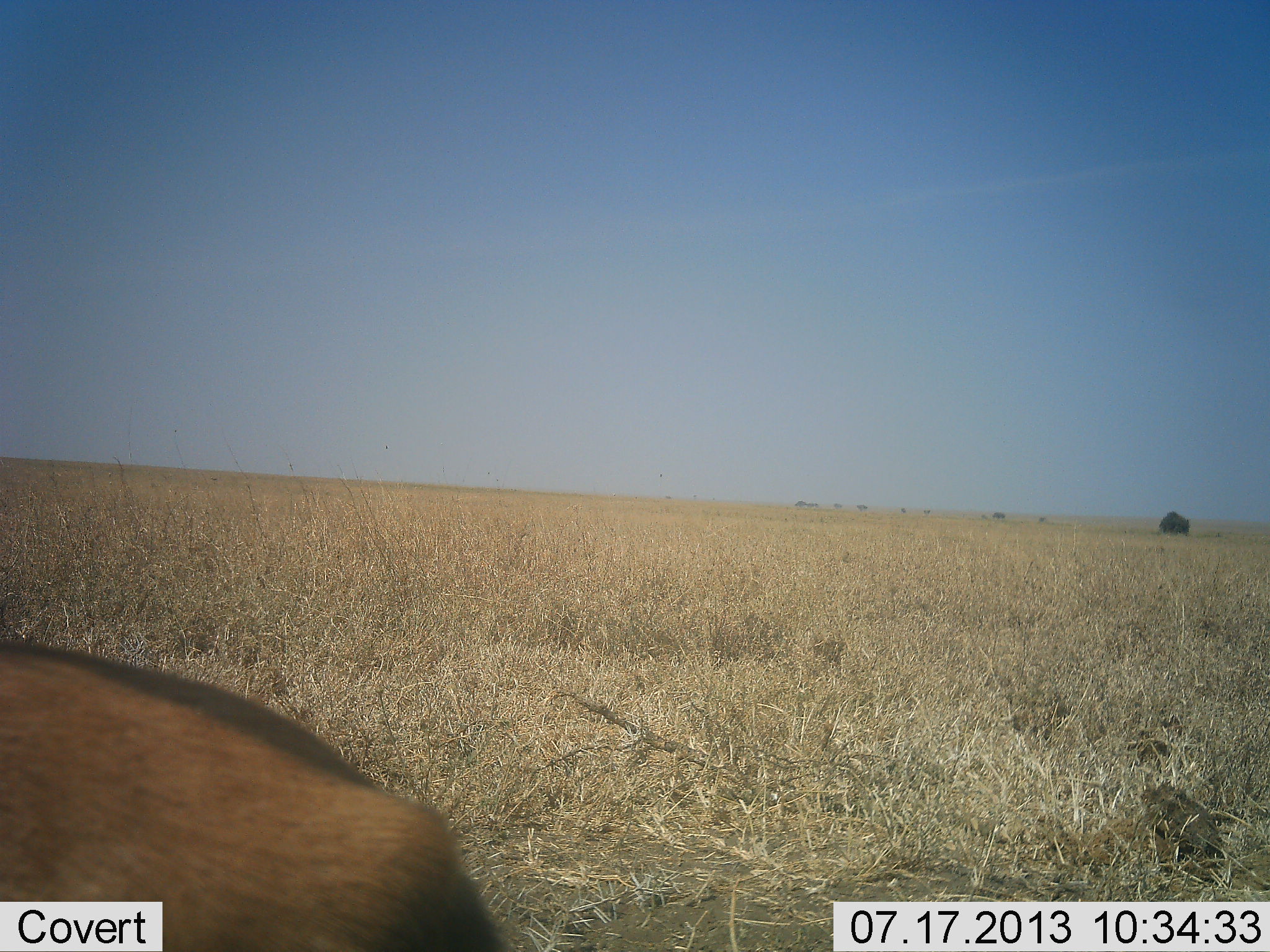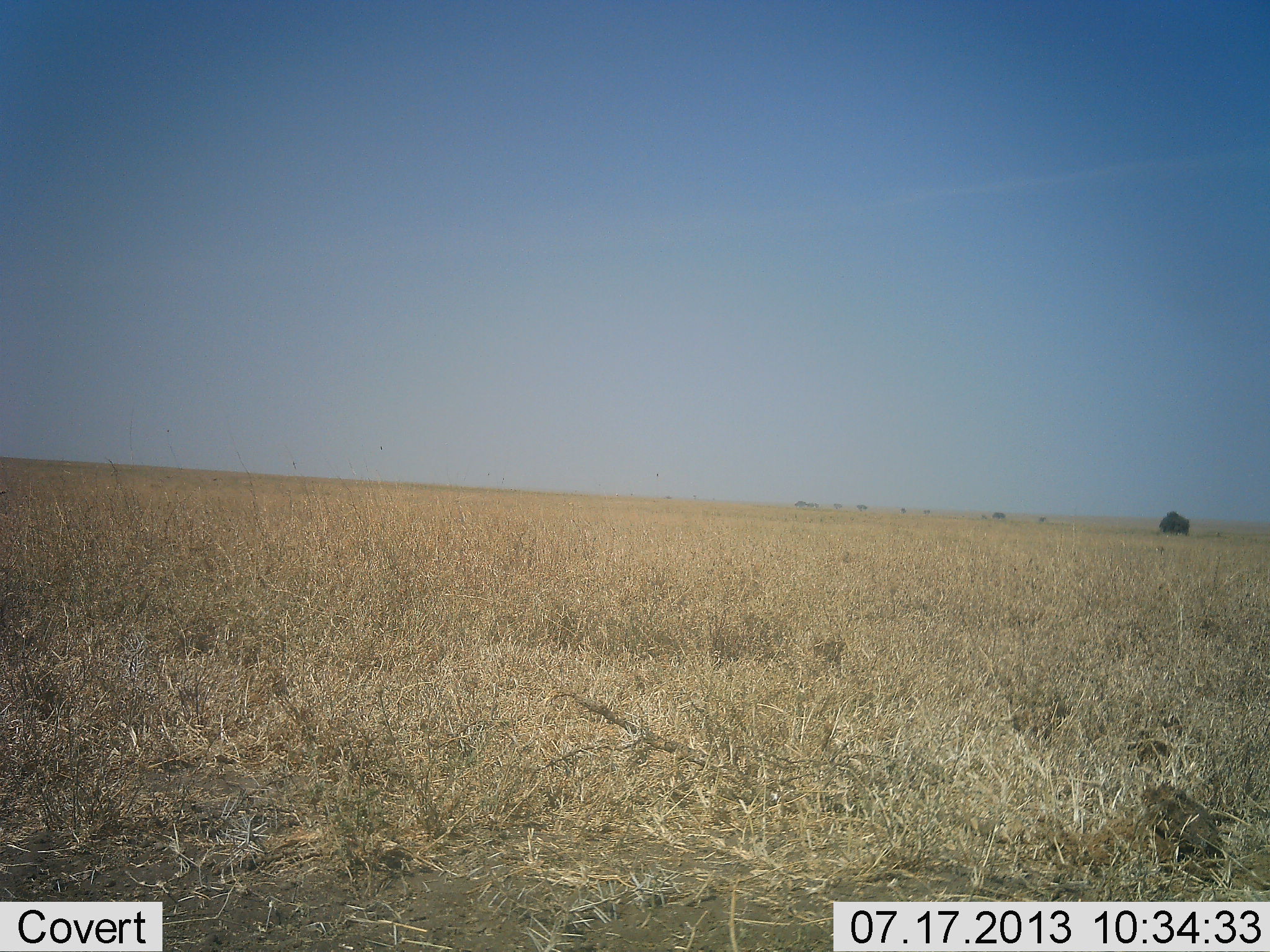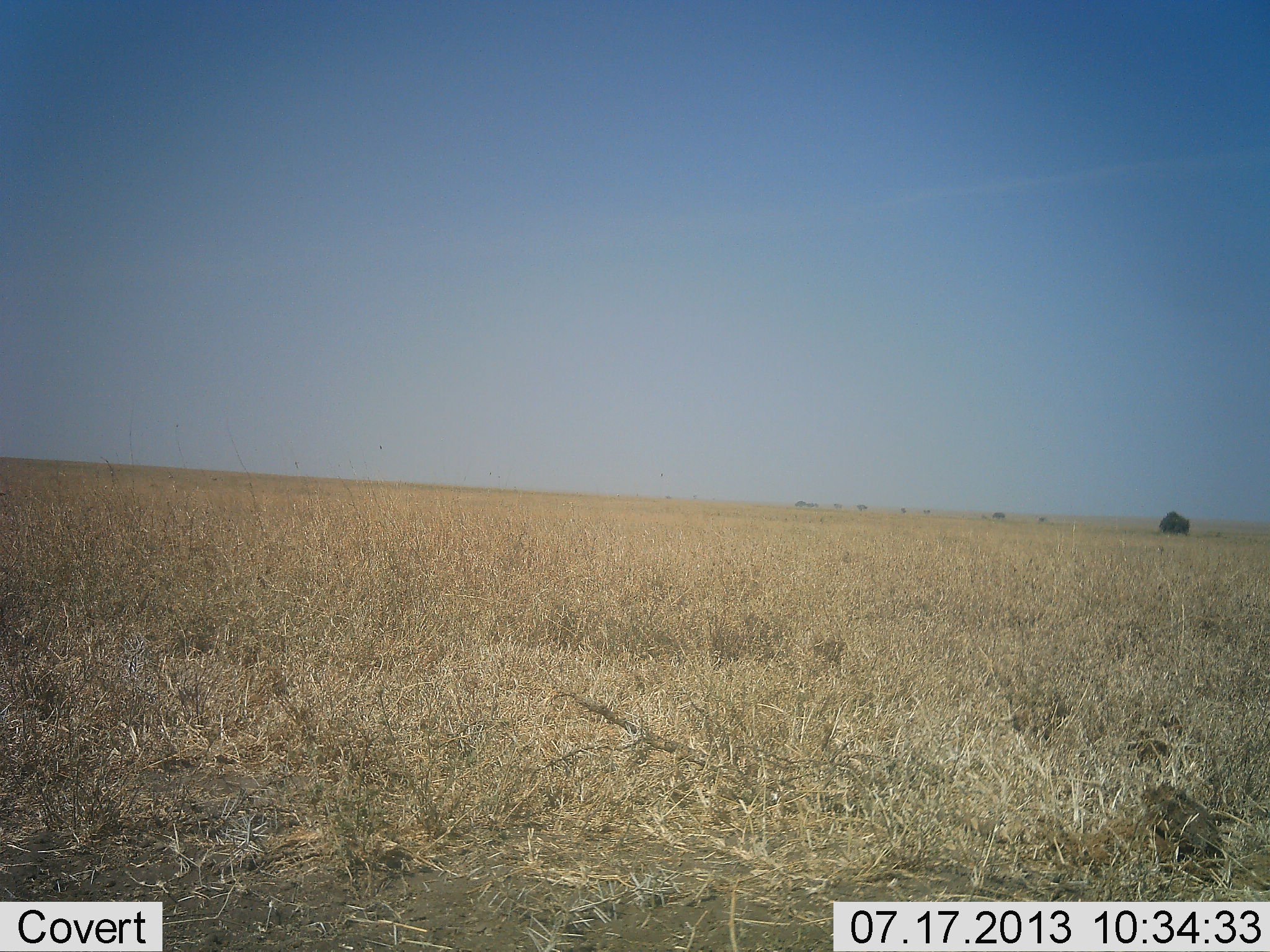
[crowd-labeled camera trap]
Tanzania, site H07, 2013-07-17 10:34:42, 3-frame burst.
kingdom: Animalia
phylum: Chordata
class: Mammalia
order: Artiodactyla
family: Bovidae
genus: Eudorcas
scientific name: Eudorcas thomsonii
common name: thomson's gazelle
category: gazellethomsons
Gazellethomsons (thomson's gazelle) (Eudorcas thomsonii), count 1. Behavior (volunteer vote fractions): standing 25%, resting 0%, moving 75%, interacting 0%. Young present (vote fraction): 0%. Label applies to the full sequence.